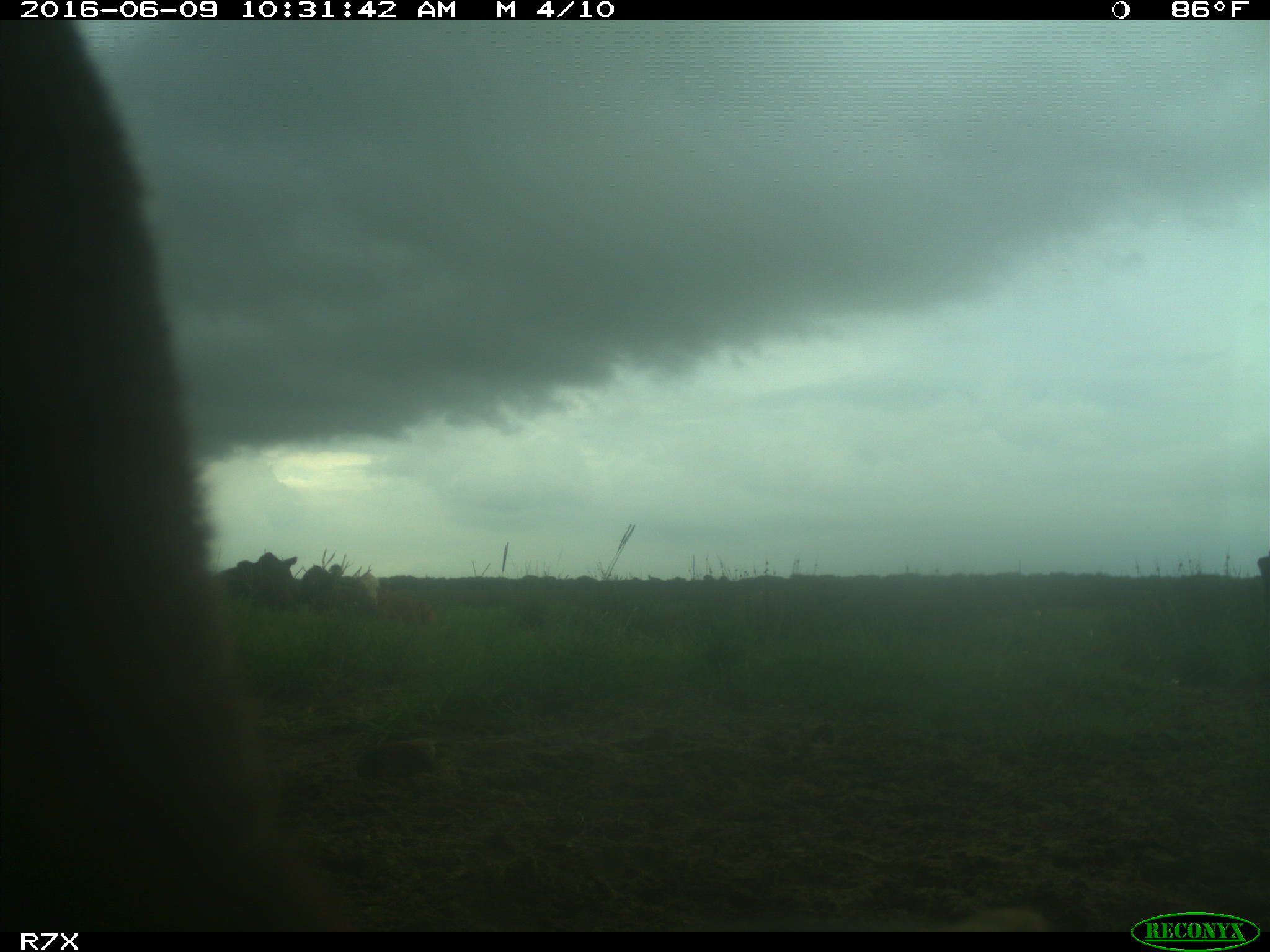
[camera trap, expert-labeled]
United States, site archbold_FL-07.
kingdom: Animalia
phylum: Chordata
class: Mammalia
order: Artiodactyla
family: Bovidae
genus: Bos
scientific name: Bos taurus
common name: domestic cow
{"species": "Bos taurus (domestic cow)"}